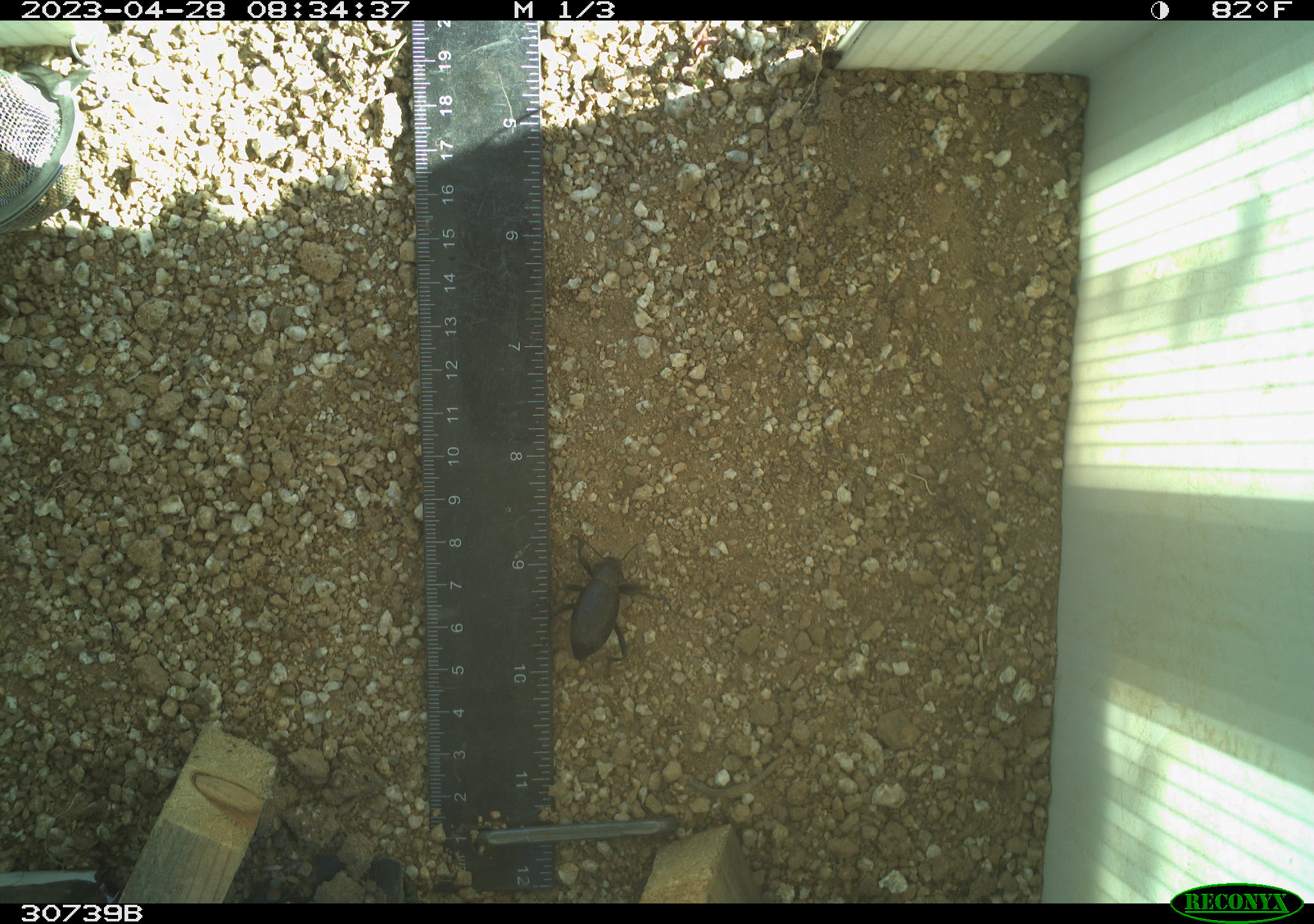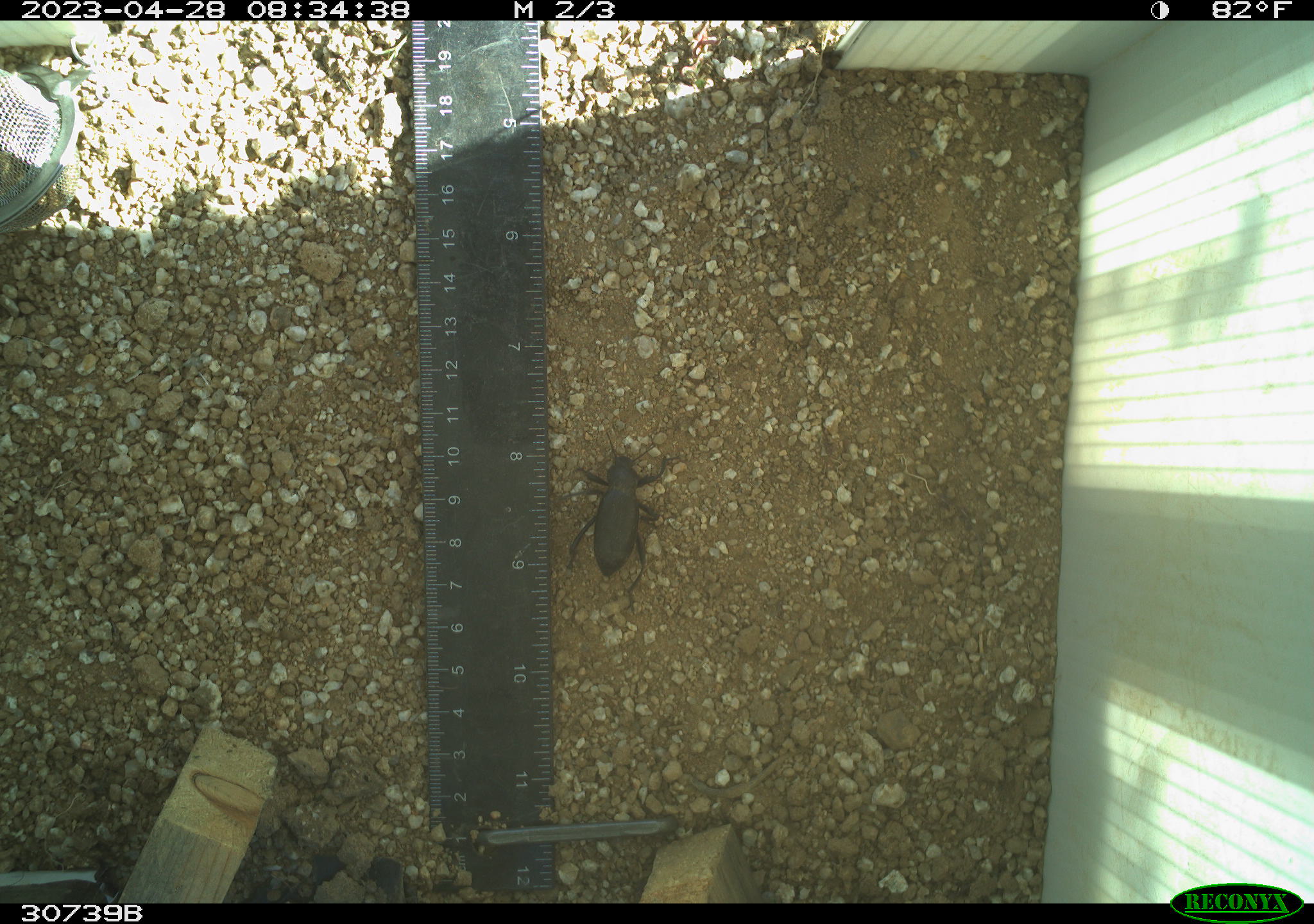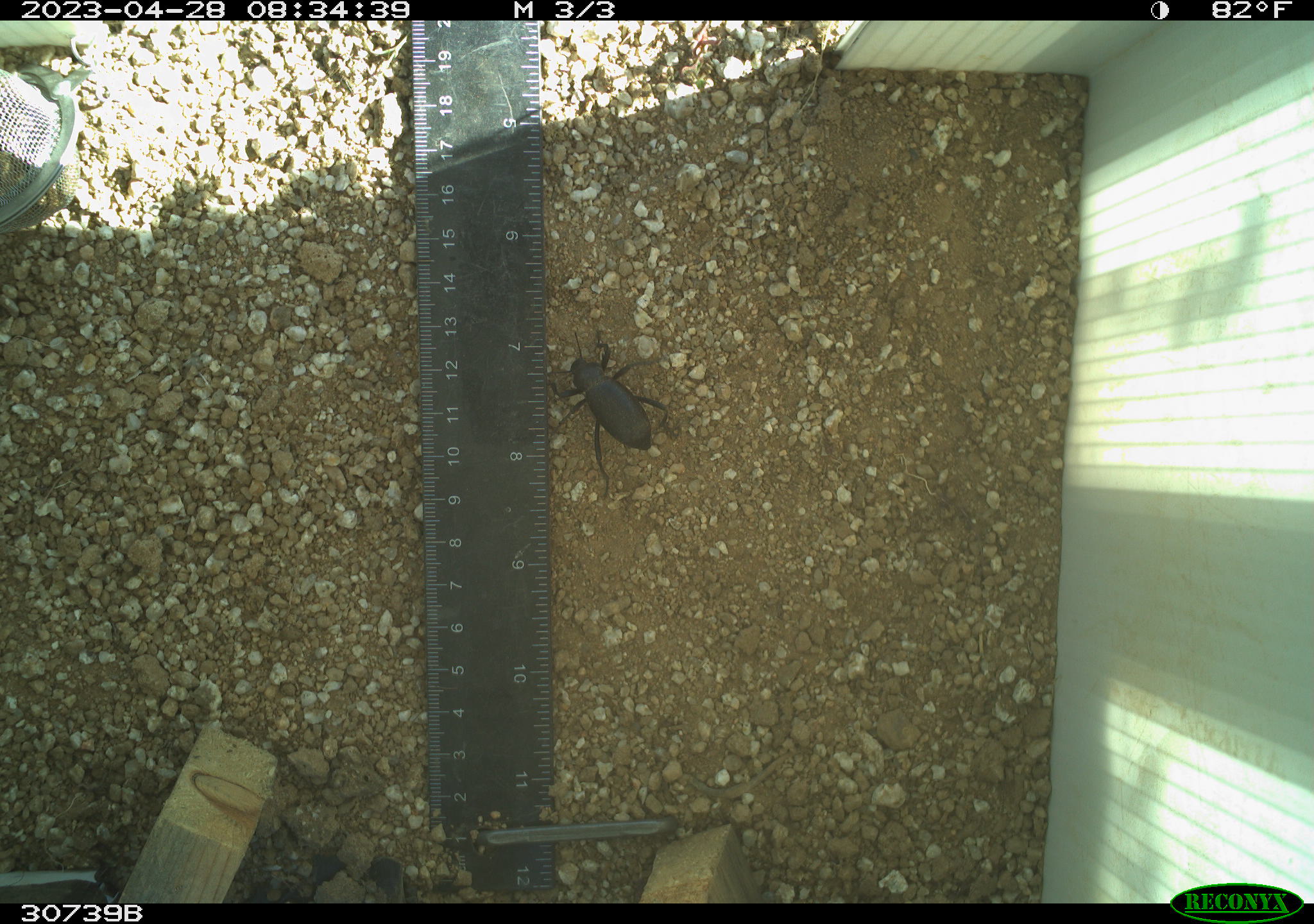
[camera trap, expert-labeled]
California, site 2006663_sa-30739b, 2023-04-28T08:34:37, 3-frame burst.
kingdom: Animalia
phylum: Arthropoda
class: Insecta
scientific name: Insecta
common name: insect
Insect (Insecta).